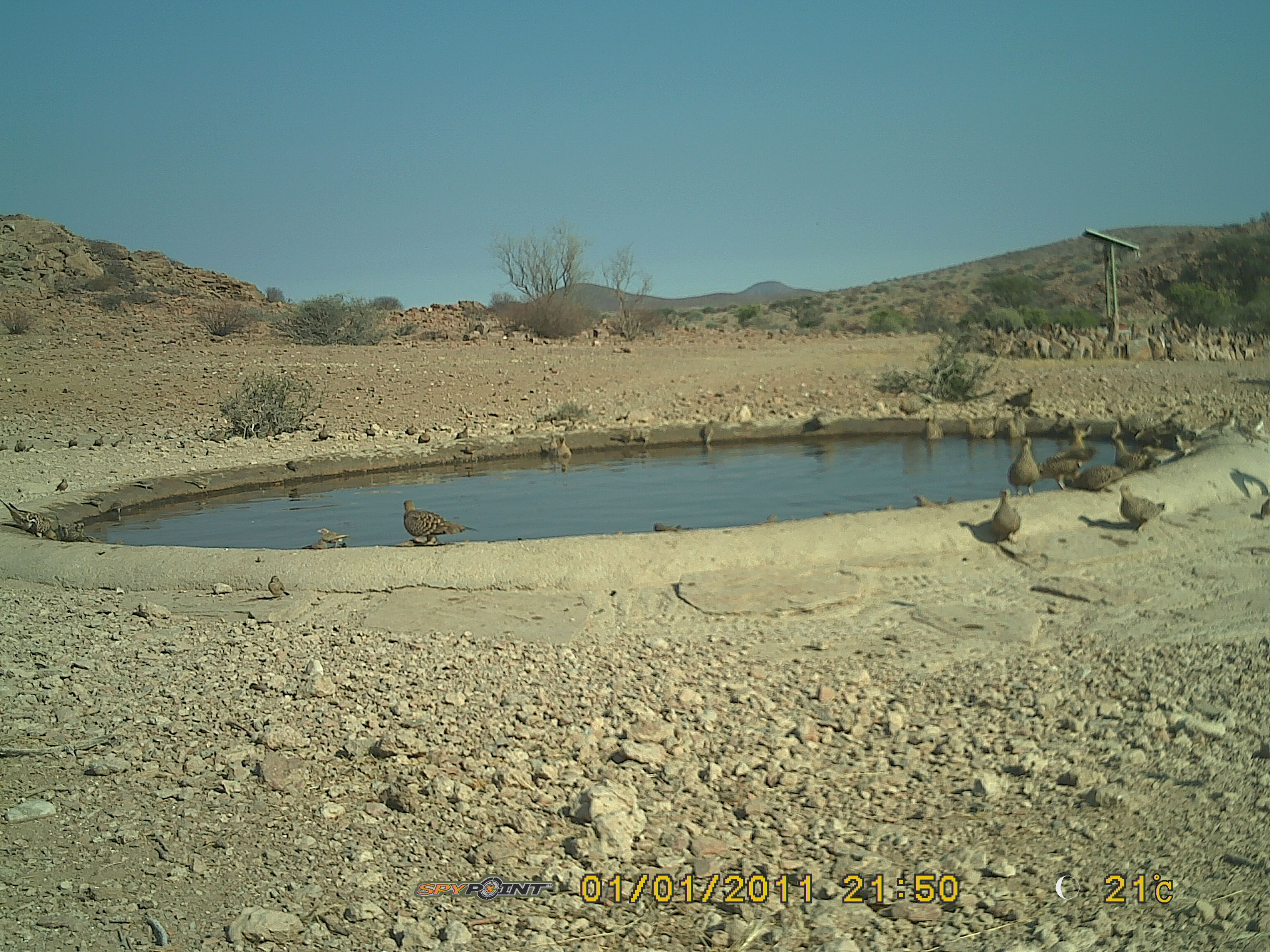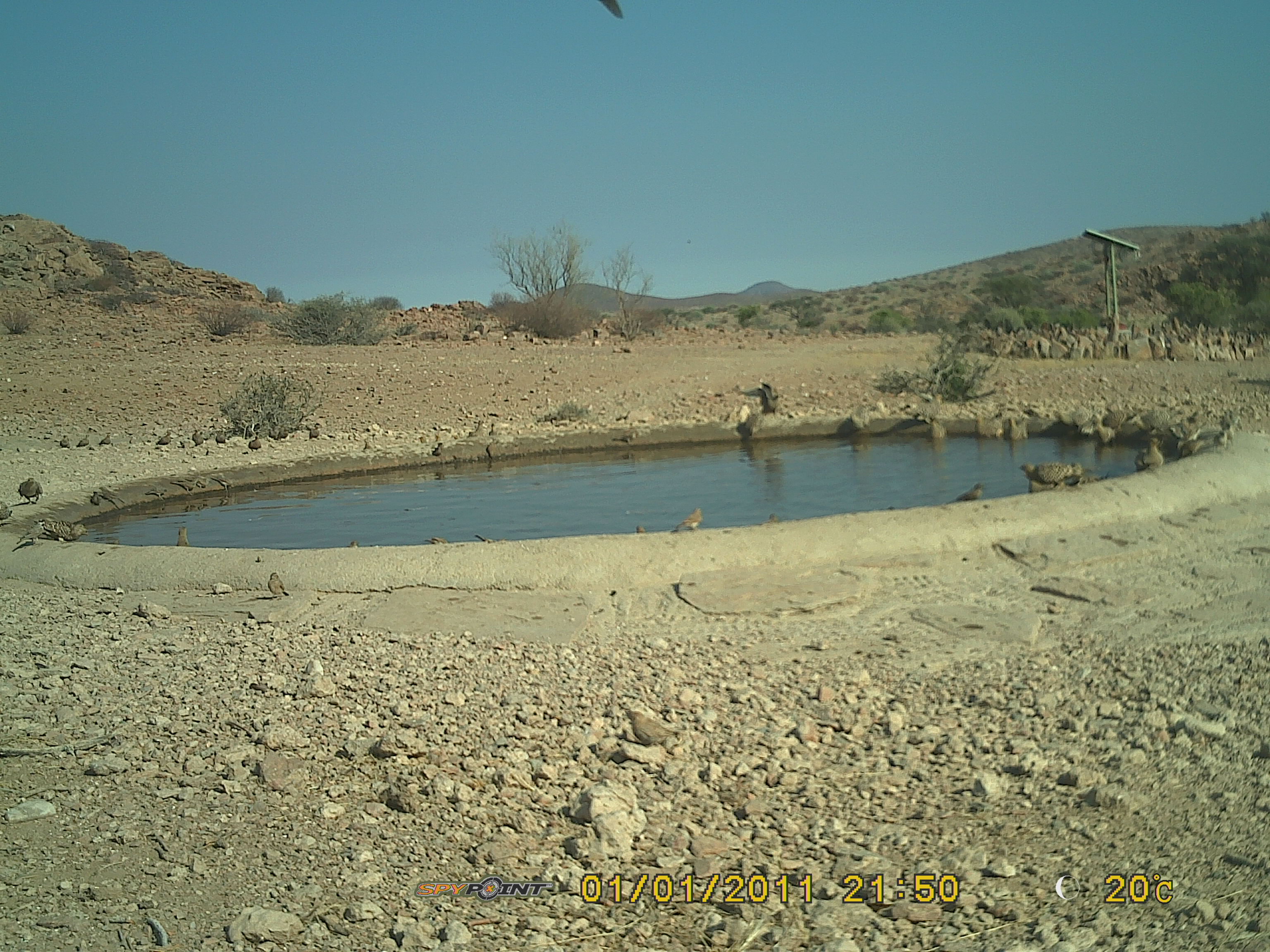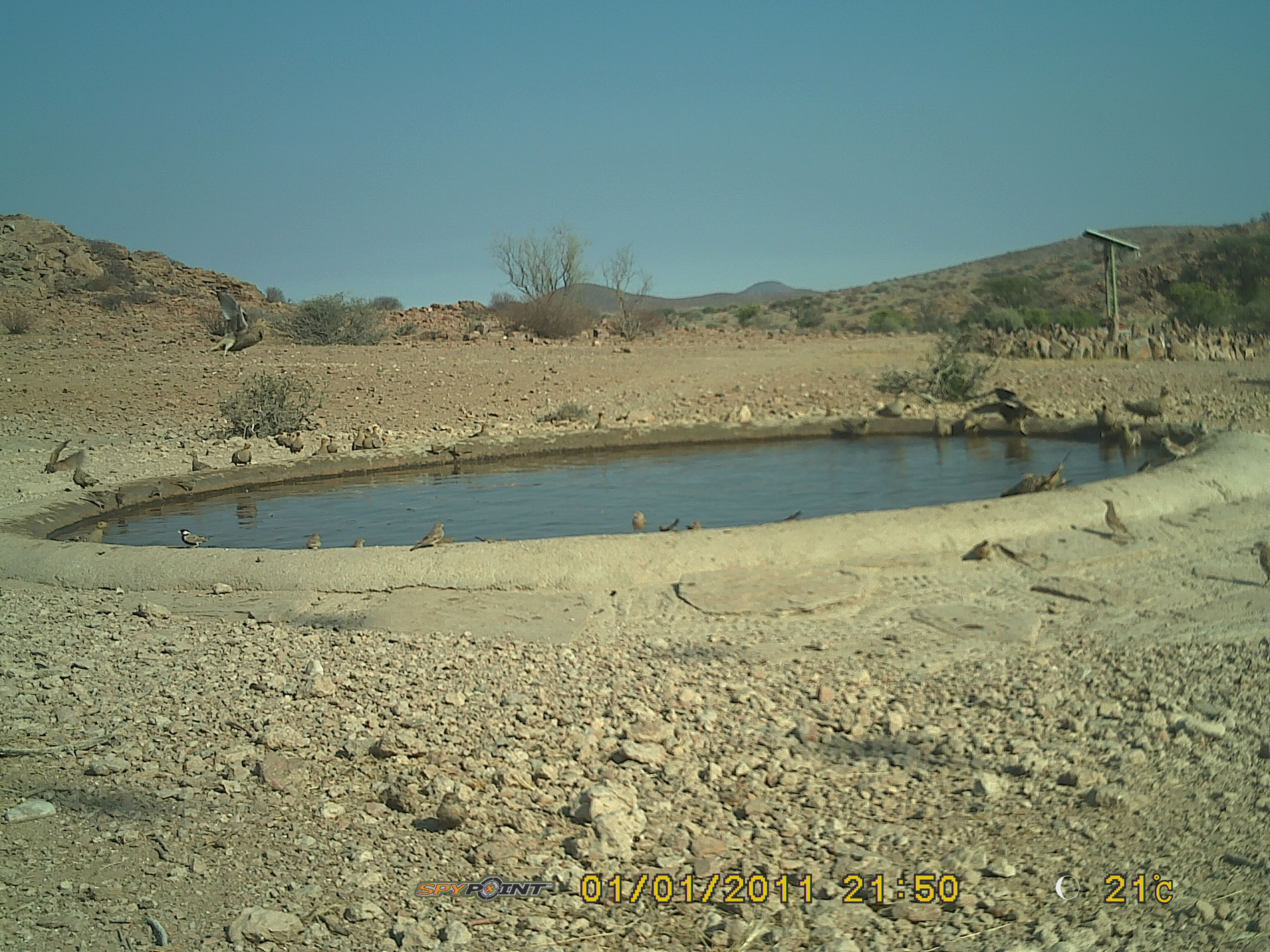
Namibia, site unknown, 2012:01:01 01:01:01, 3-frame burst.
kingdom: Animalia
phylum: Chordata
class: Aves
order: Pterocliformes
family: Pteroclidae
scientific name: Pteroclidae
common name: sandgrouse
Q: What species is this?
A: Pteroclidae (sandgrouse).